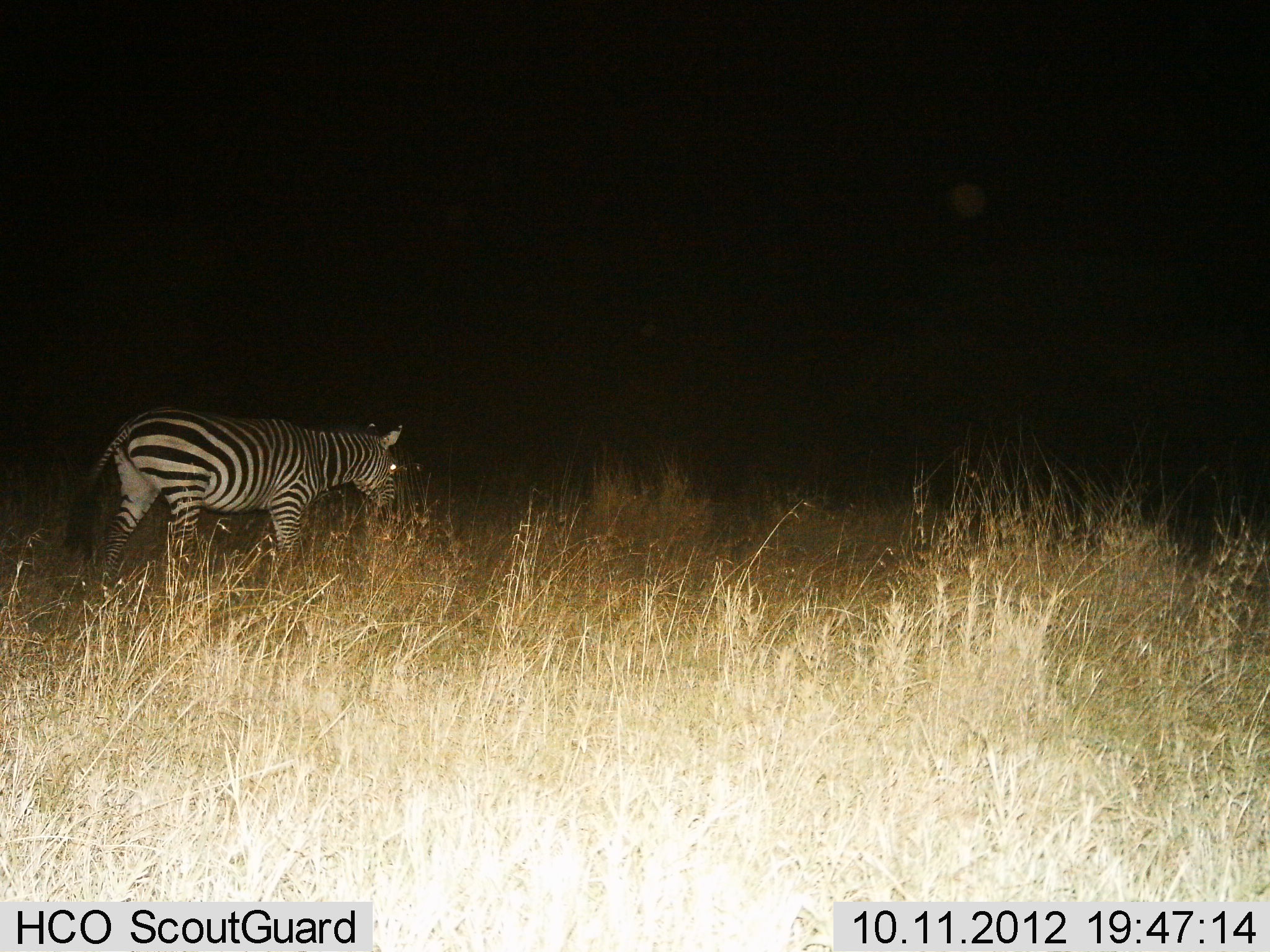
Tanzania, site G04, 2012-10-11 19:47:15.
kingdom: Animalia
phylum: Chordata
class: Mammalia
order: Perissodactyla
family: Equidae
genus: Equus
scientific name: Equus quagga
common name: plains zebra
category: zebra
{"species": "zebra (plains zebra) (Equus quagga)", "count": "1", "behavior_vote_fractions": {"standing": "70%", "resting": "0%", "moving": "30%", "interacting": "0%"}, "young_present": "0%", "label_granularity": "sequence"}